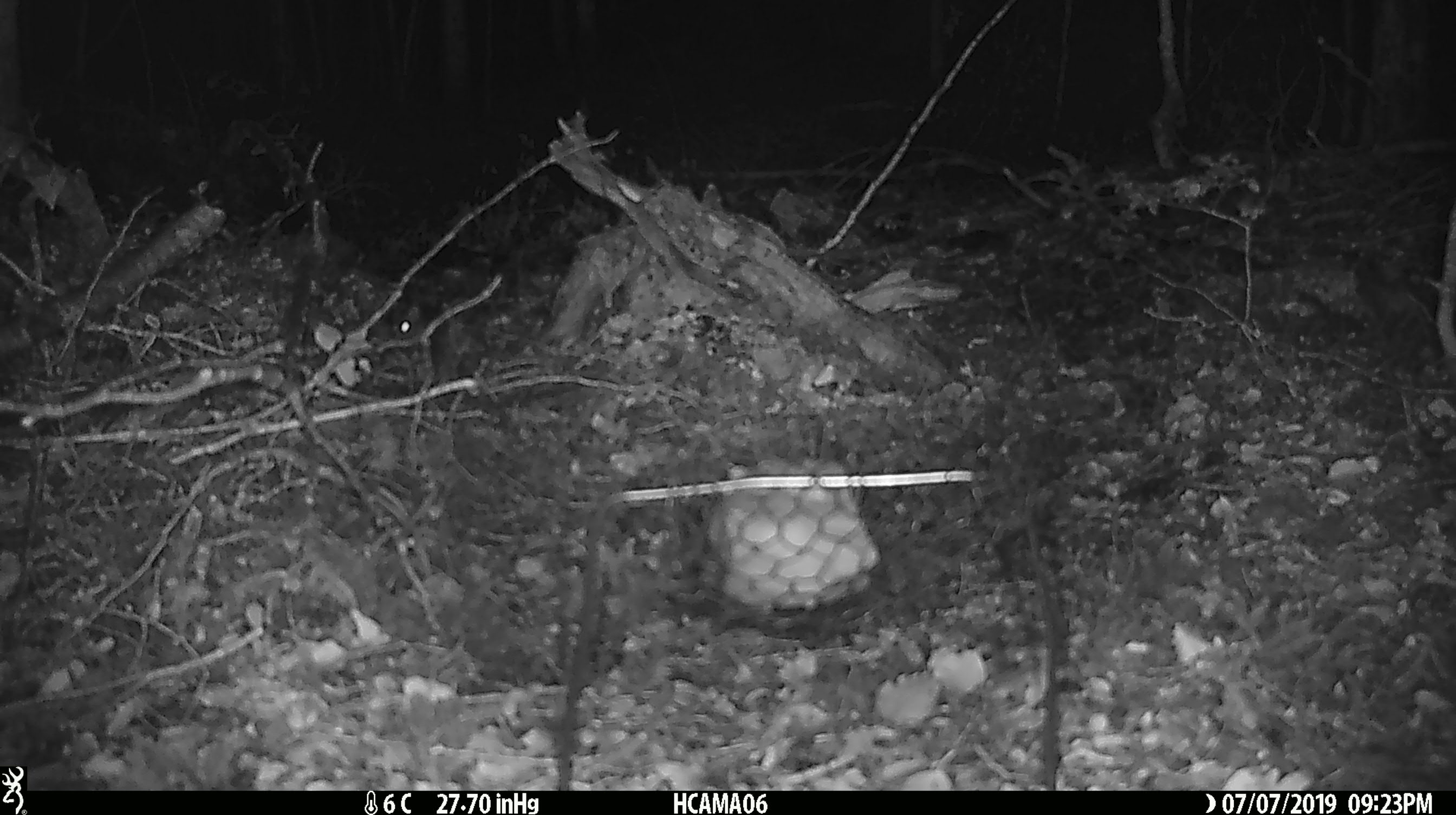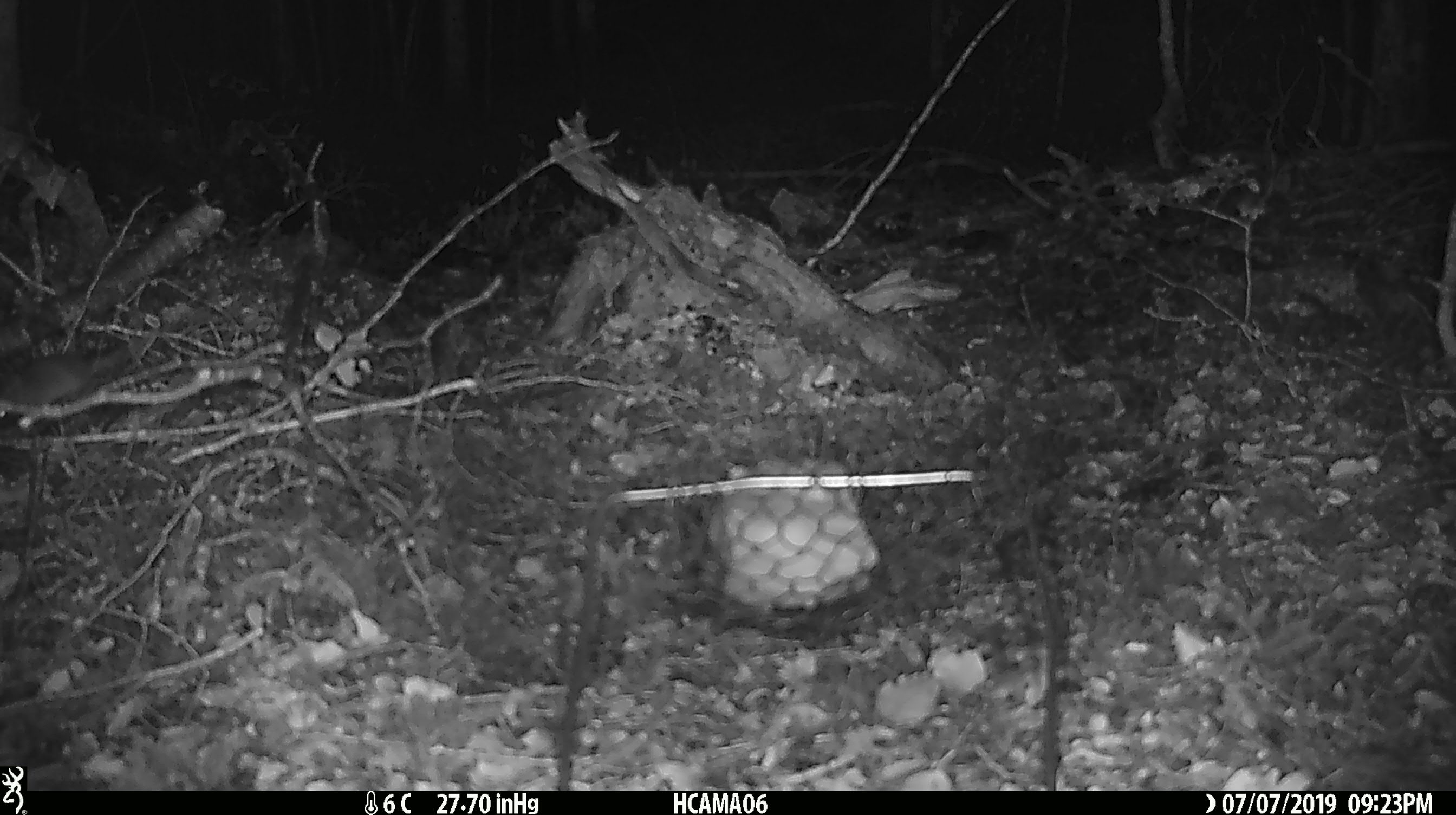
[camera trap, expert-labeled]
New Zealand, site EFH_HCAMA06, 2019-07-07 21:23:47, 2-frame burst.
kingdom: Animalia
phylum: Chordata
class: Mammalia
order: Rodentia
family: Muridae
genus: Mus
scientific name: Mus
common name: mouse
Mouse (Mus).